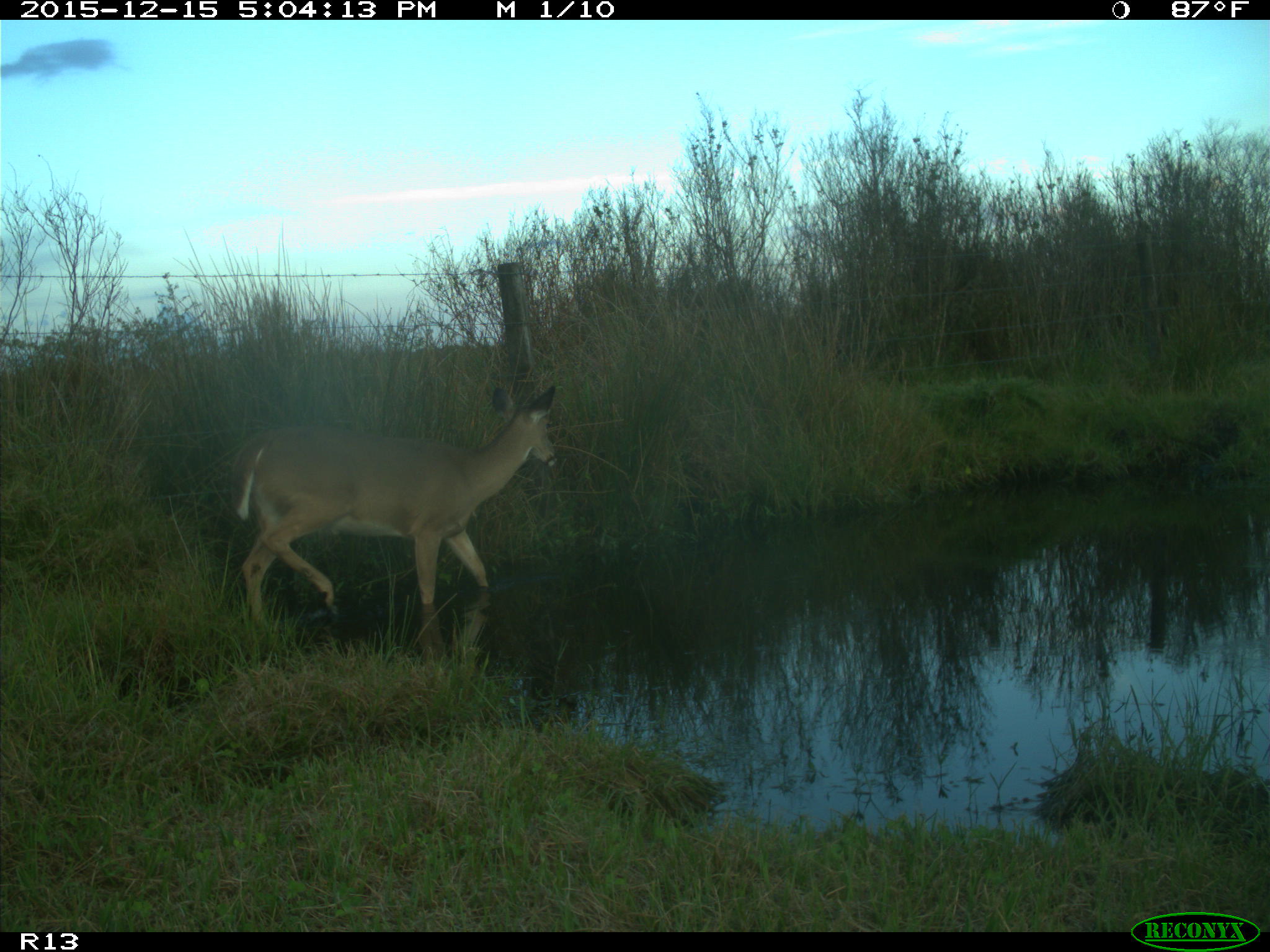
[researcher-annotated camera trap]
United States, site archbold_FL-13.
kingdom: Animalia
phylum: Chordata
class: Mammalia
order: Artiodactyla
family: Cervidae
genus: Odocoileus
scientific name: Odocoileus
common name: deer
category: unidentified deer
Unidentified deer (deer) (Odocoileus).